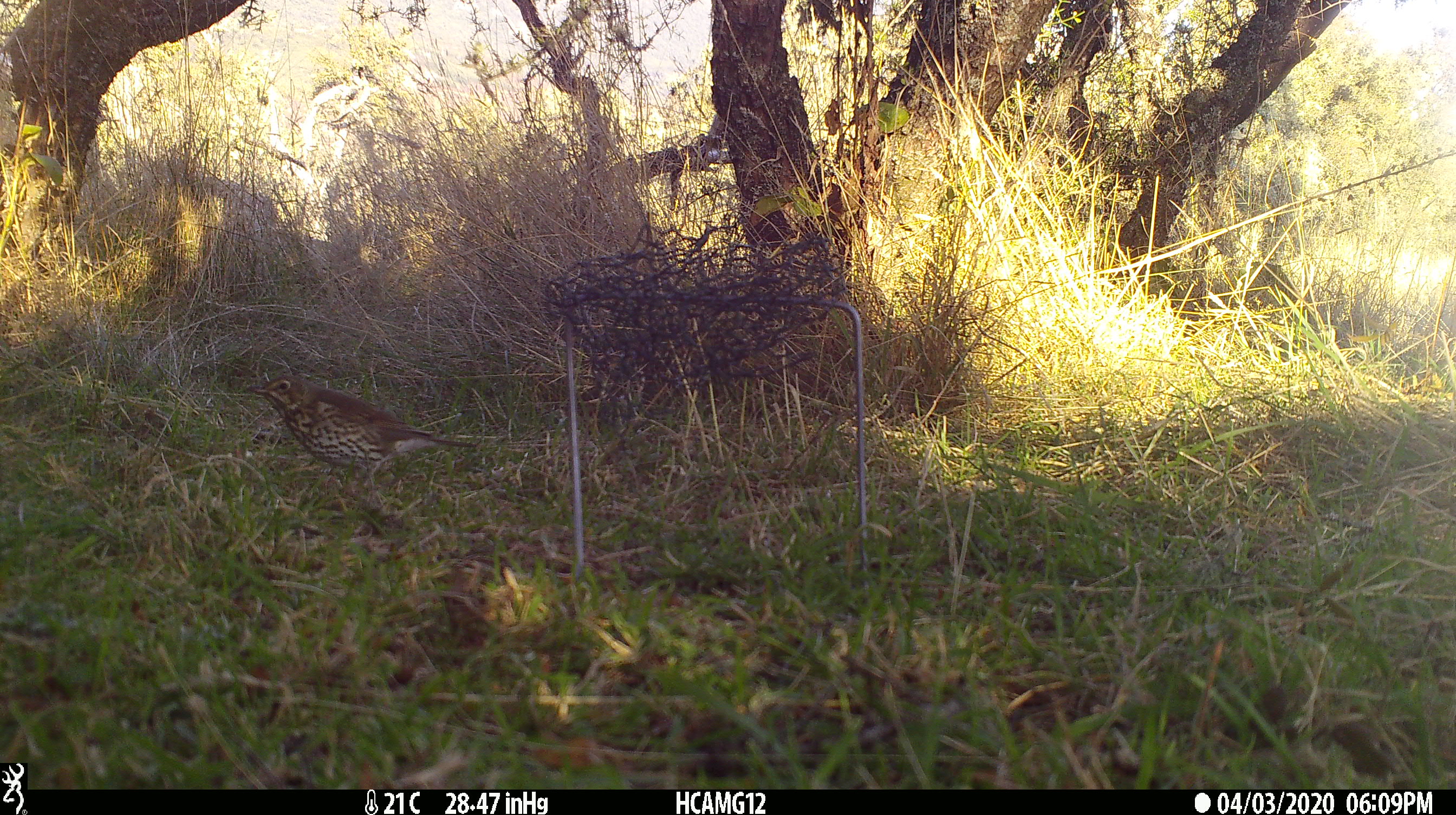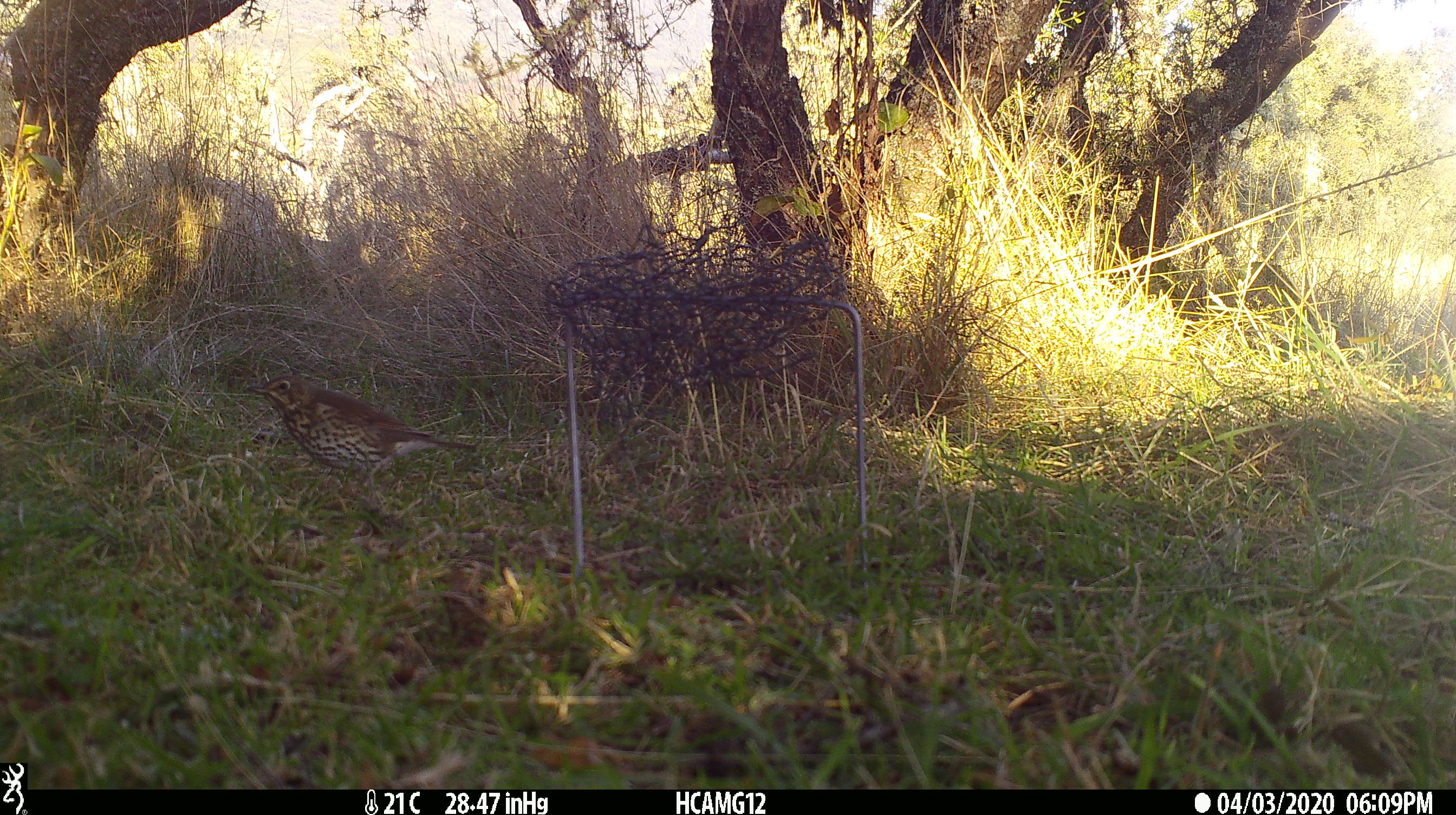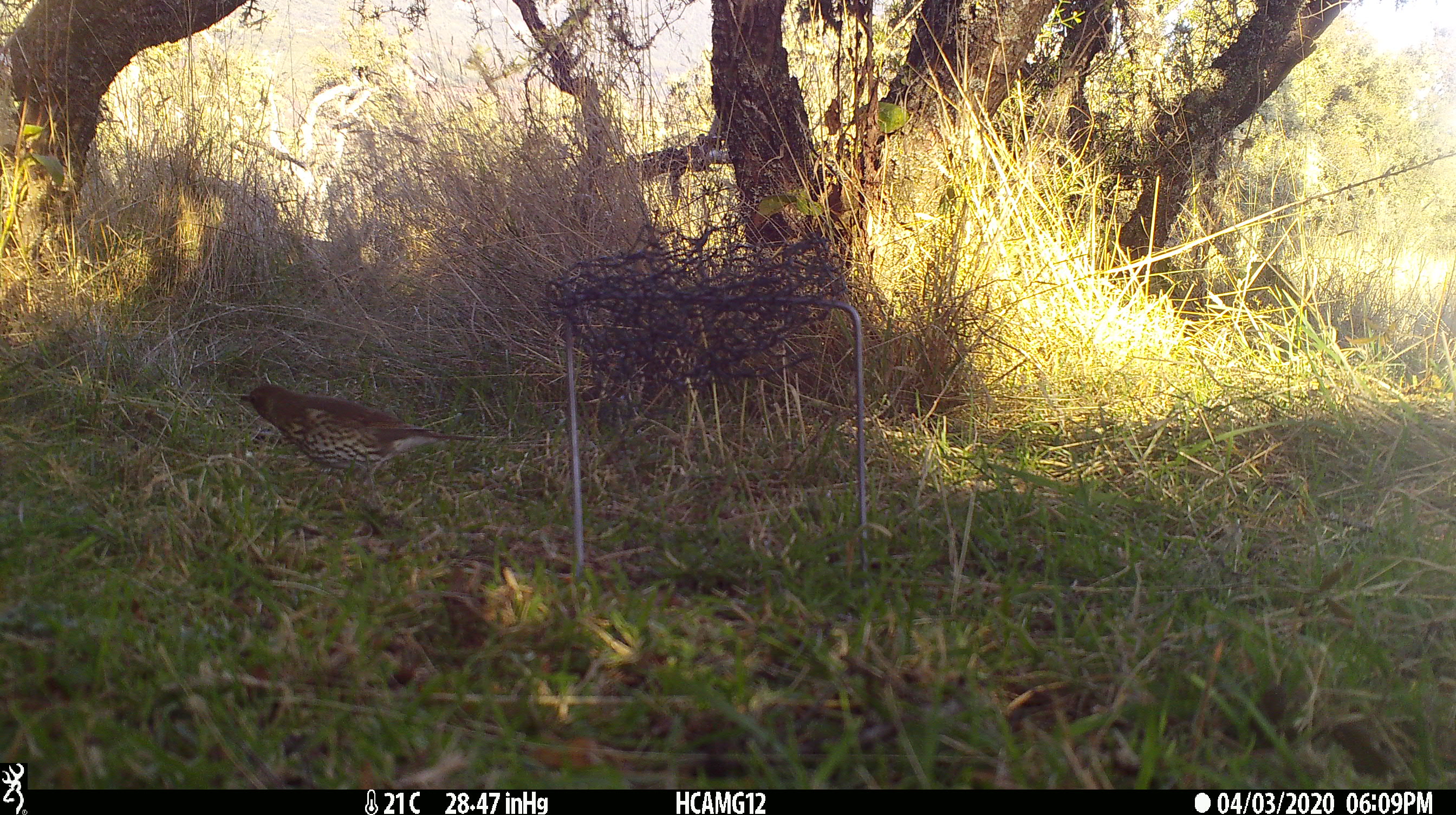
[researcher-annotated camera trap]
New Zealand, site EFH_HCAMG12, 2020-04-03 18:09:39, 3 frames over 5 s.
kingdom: Animalia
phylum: Chordata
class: Aves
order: Passeriformes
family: Turdidae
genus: Turdus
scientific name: Turdus philomelos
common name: song thrush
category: thrush